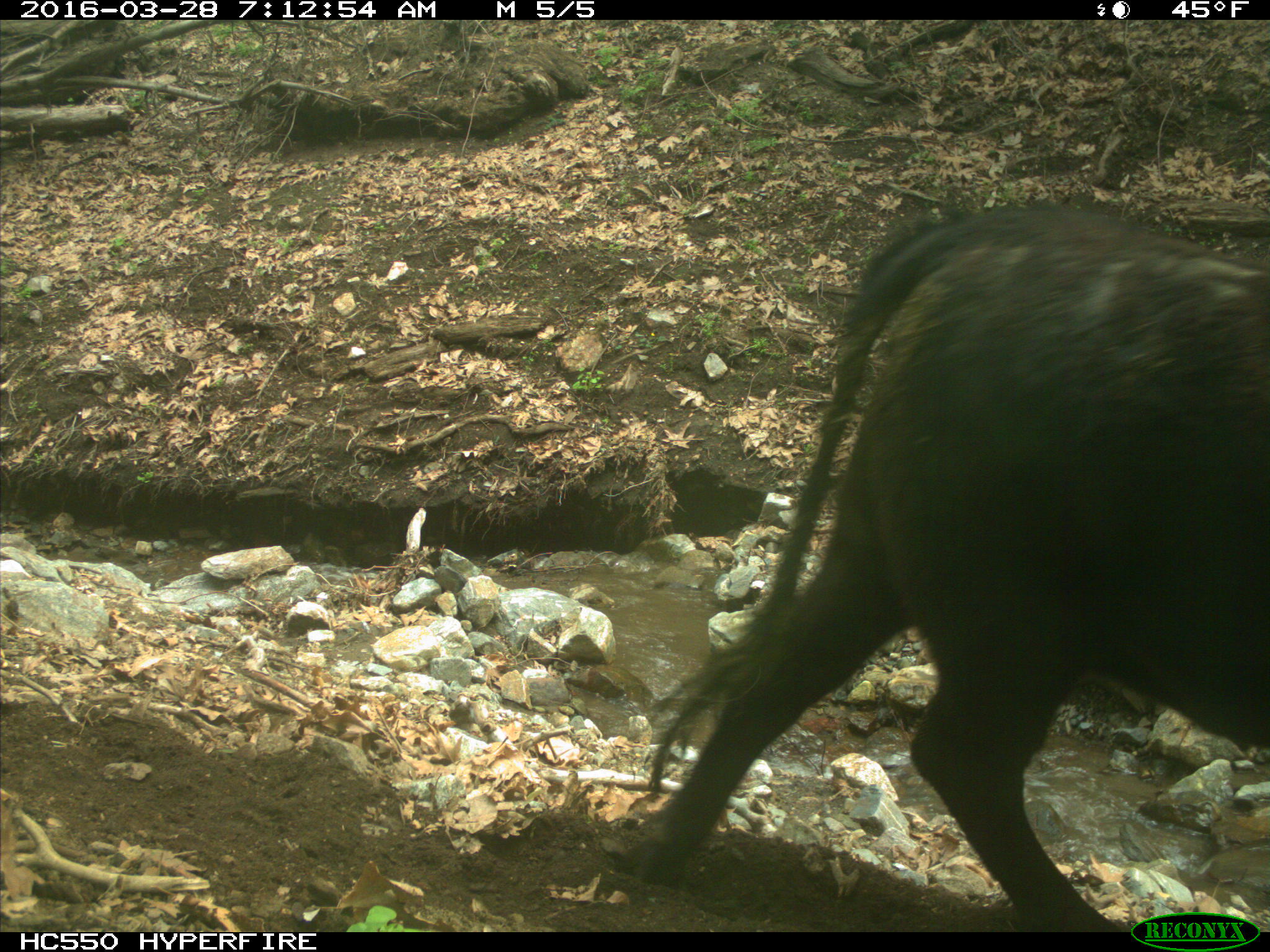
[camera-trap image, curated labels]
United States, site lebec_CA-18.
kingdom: Animalia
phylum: Chordata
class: Mammalia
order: Artiodactyla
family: Bovidae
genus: Bos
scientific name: Bos taurus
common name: domestic cow